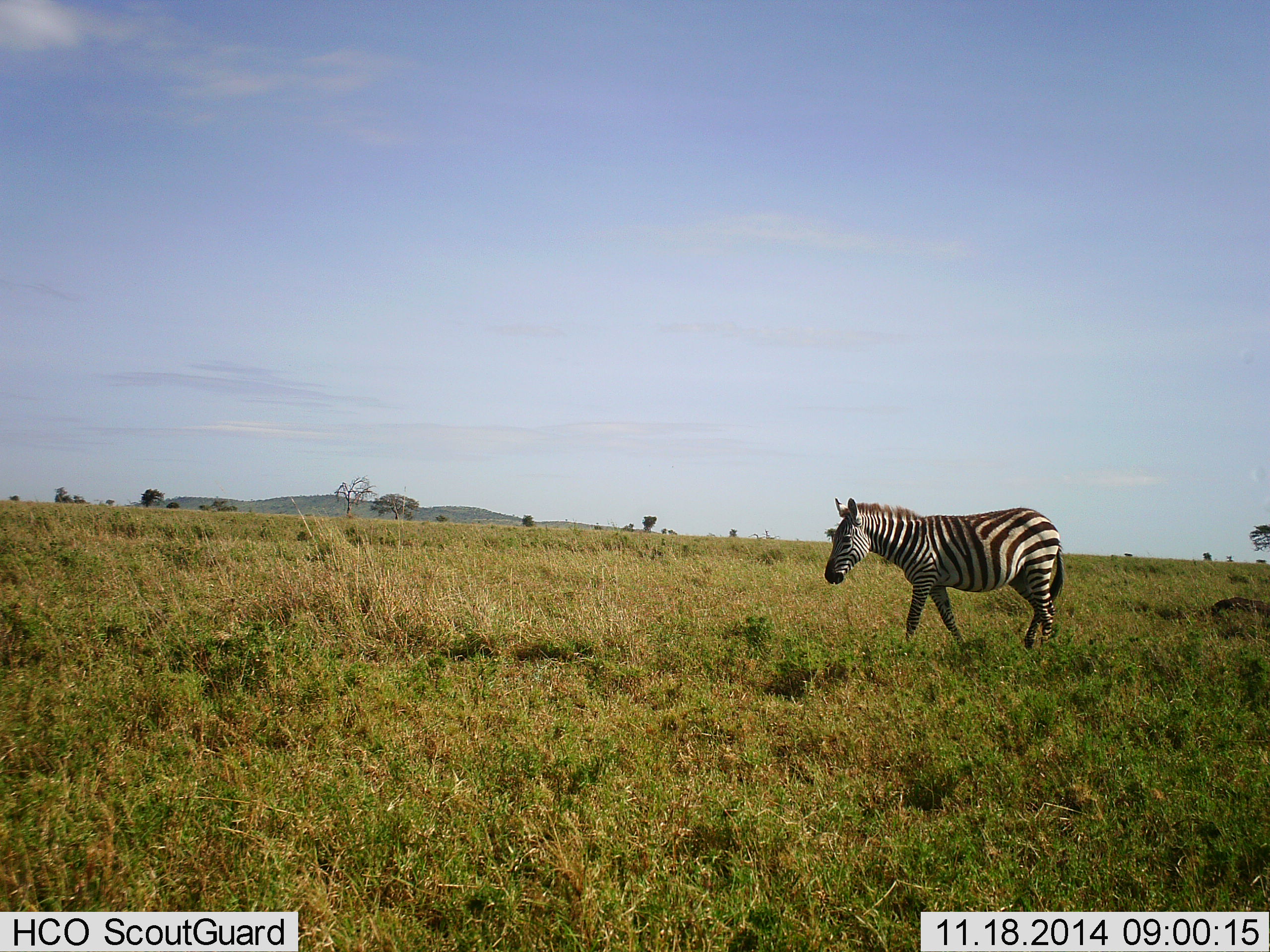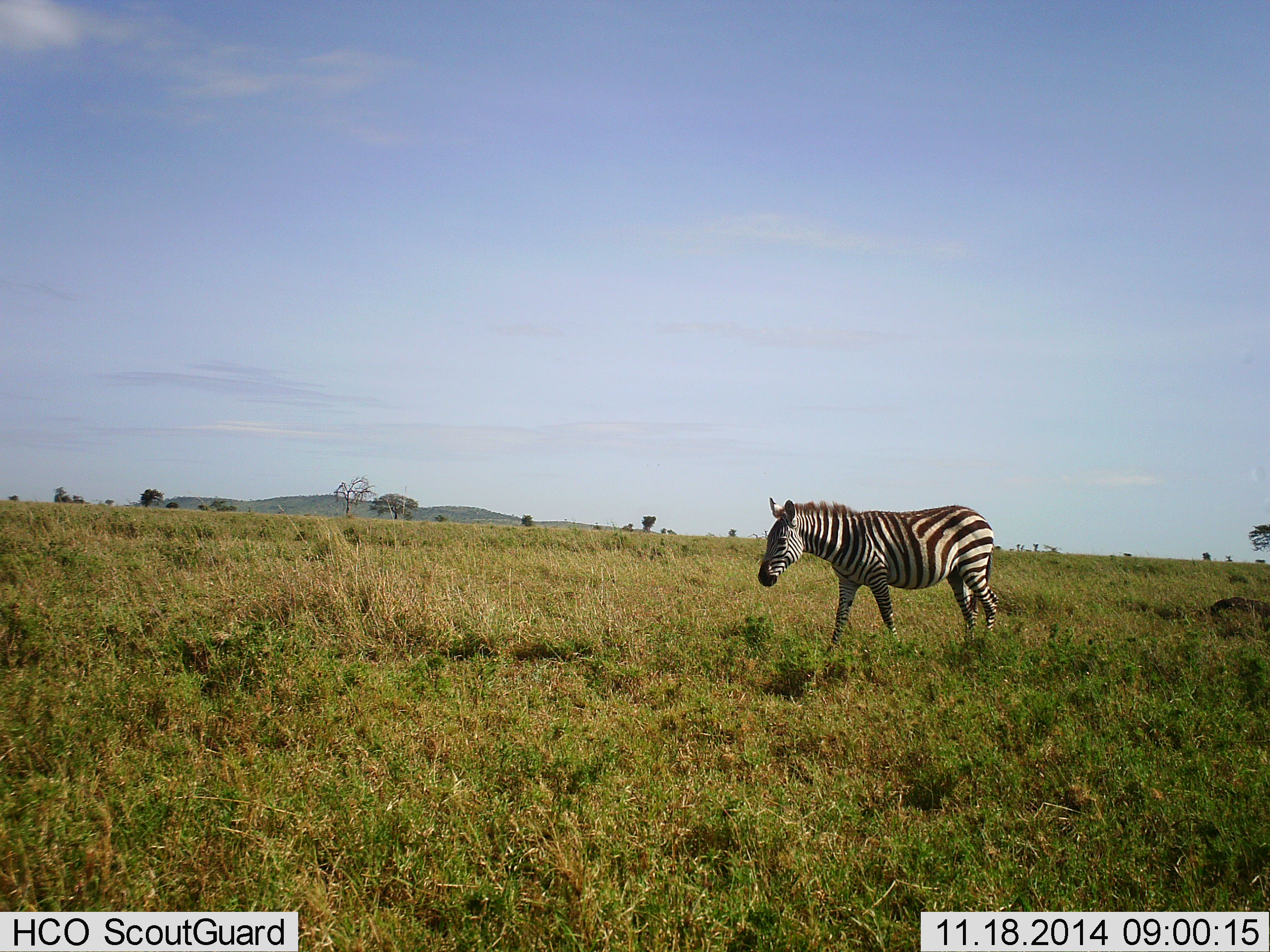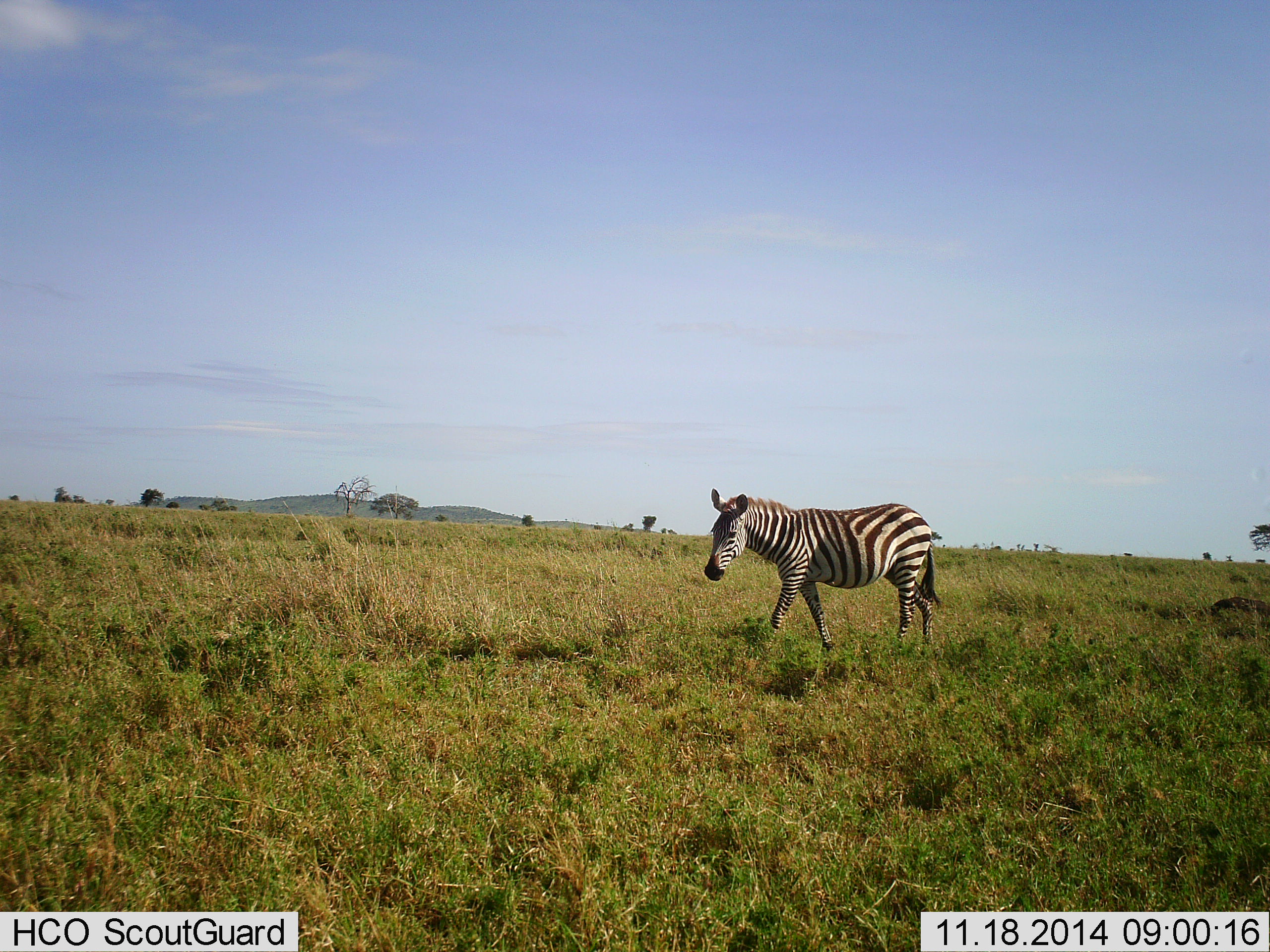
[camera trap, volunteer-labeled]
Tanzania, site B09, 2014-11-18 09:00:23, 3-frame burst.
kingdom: Animalia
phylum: Chordata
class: Mammalia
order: Perissodactyla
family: Equidae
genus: Equus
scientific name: Equus quagga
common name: plains zebra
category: zebra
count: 1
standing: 10%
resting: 0%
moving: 90%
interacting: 0%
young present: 0%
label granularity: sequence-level